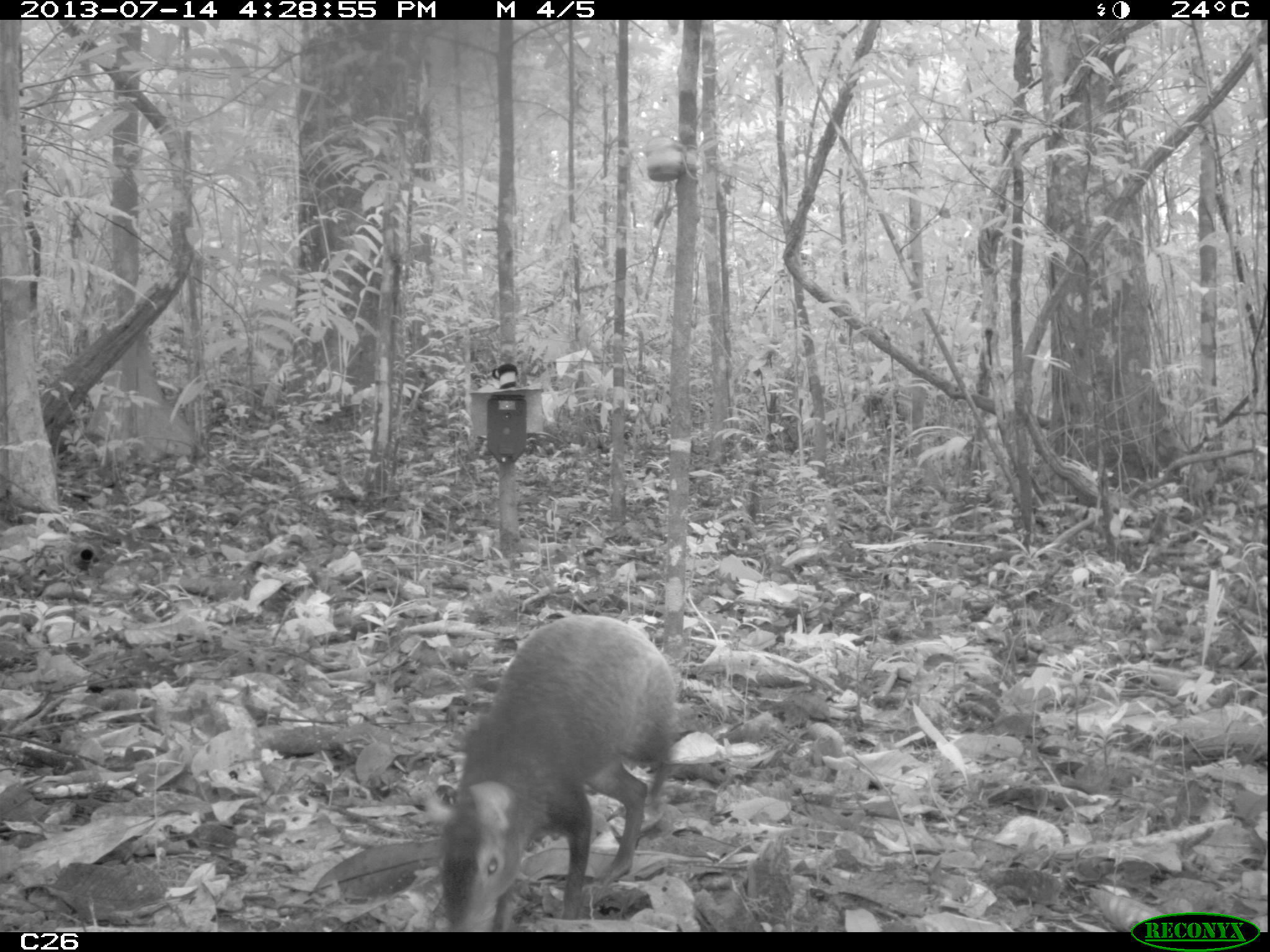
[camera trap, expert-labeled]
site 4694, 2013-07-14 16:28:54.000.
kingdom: Animalia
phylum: Chordata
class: Mammalia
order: Rodentia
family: Dasyproctidae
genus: Dasyprocta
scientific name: Dasyprocta leporina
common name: red-rumped agouti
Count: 1.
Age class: adult.